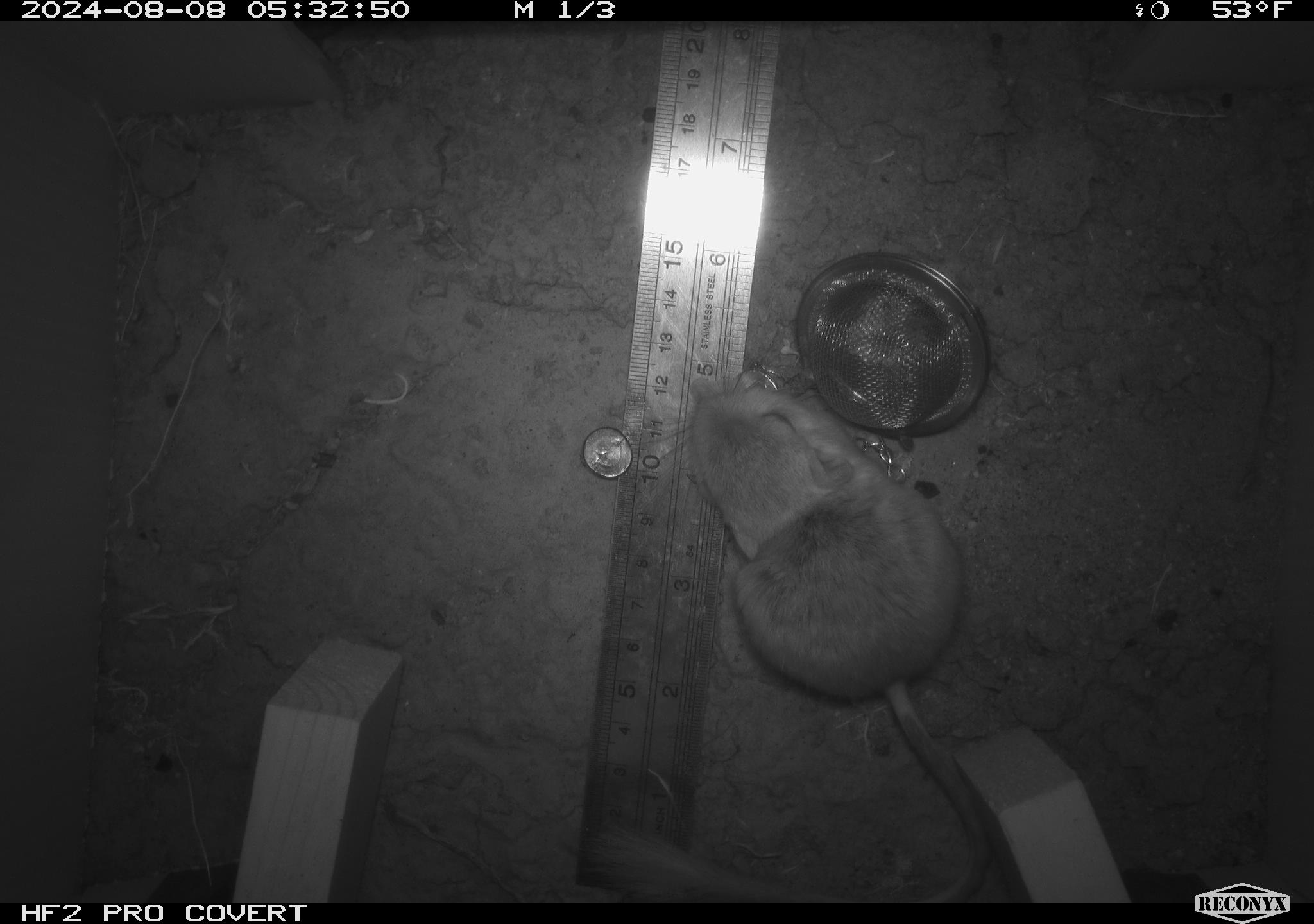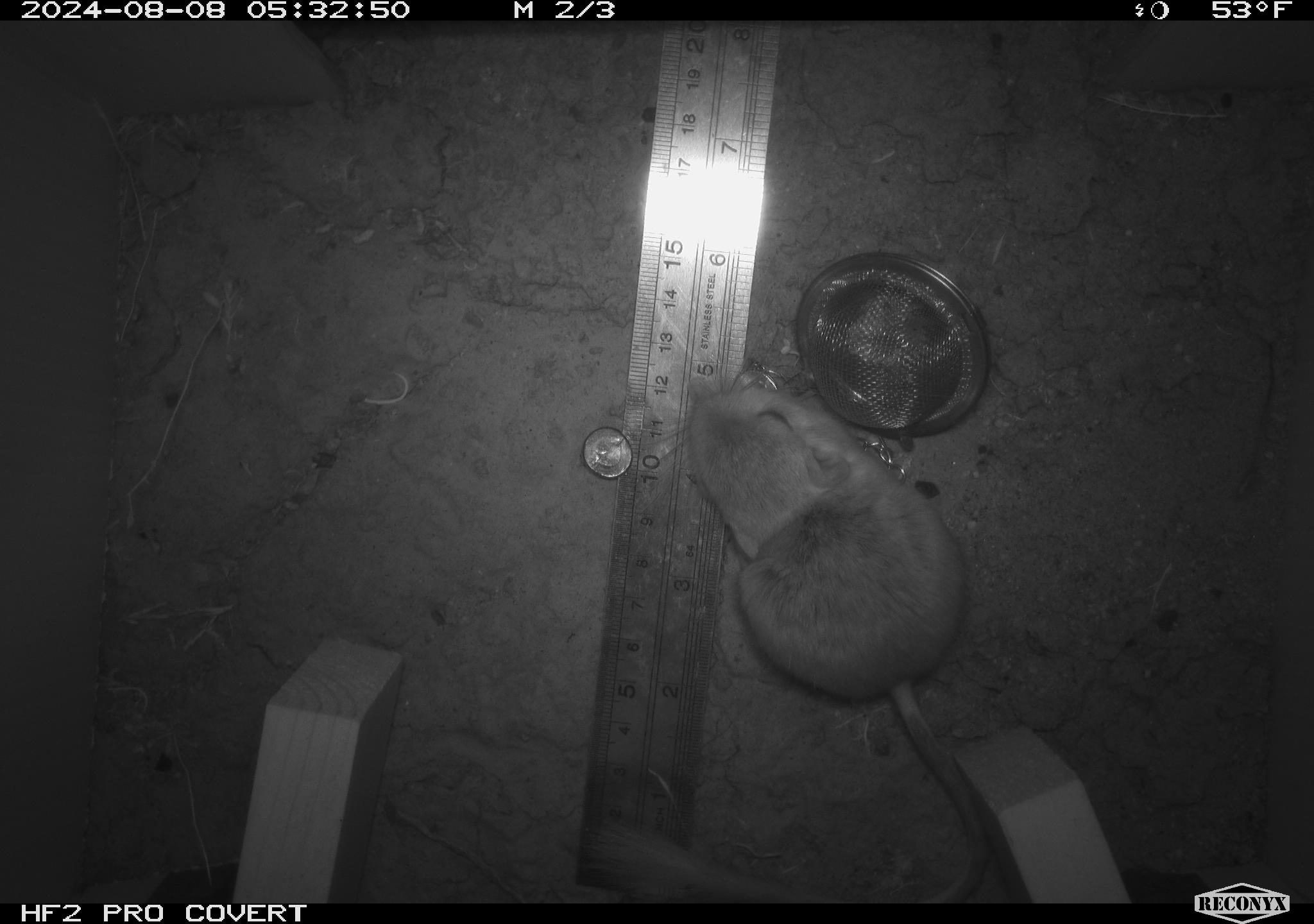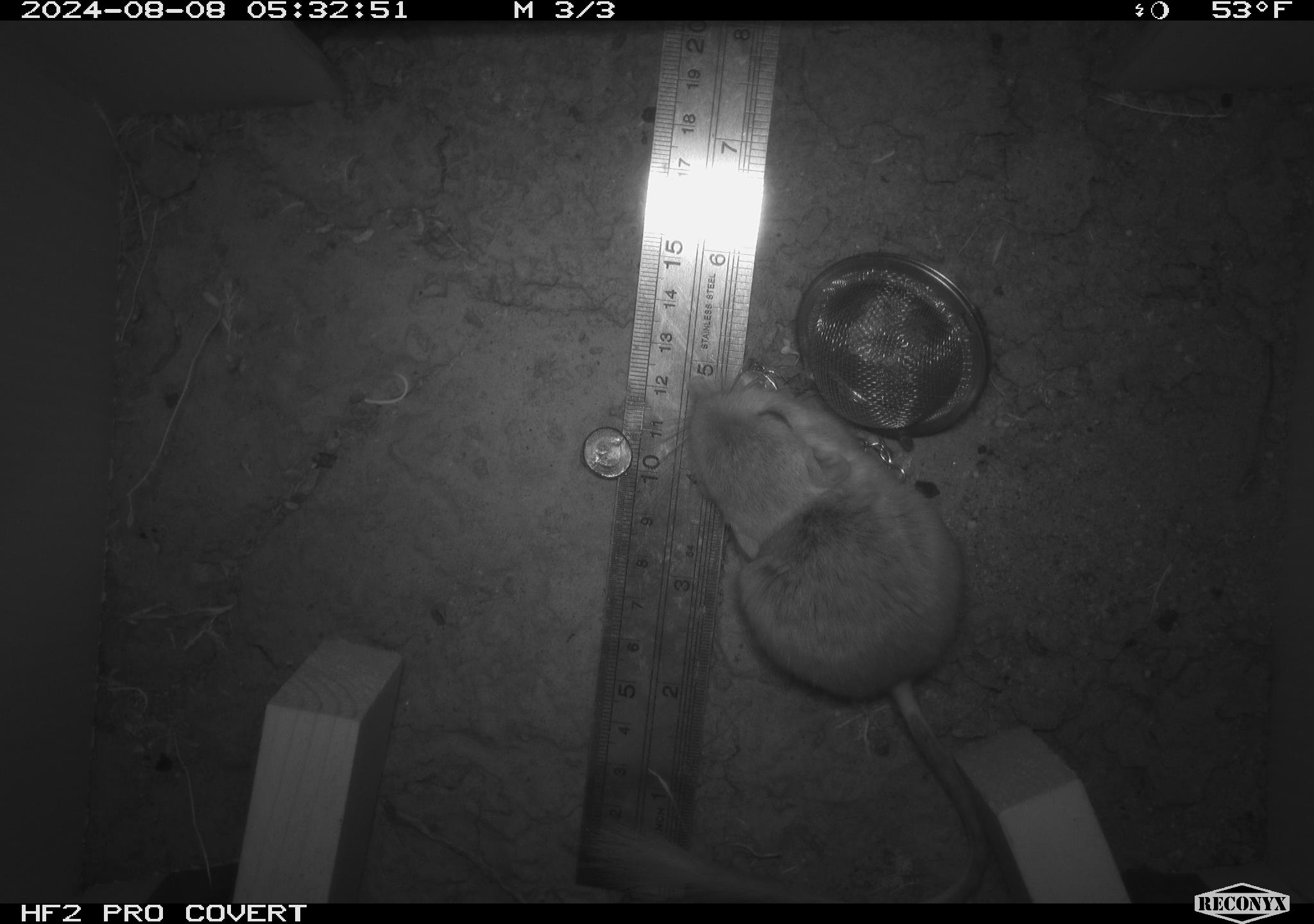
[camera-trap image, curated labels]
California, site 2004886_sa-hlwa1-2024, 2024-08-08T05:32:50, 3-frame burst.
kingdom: Animalia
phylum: Chordata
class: Mammalia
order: Rodentia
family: Heteromyidae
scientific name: Heteromyidae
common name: kangaroo rats and pocket mice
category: heteromyidae family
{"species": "heteromyidae family (kangaroo rats and pocket mice) (Heteromyidae)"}